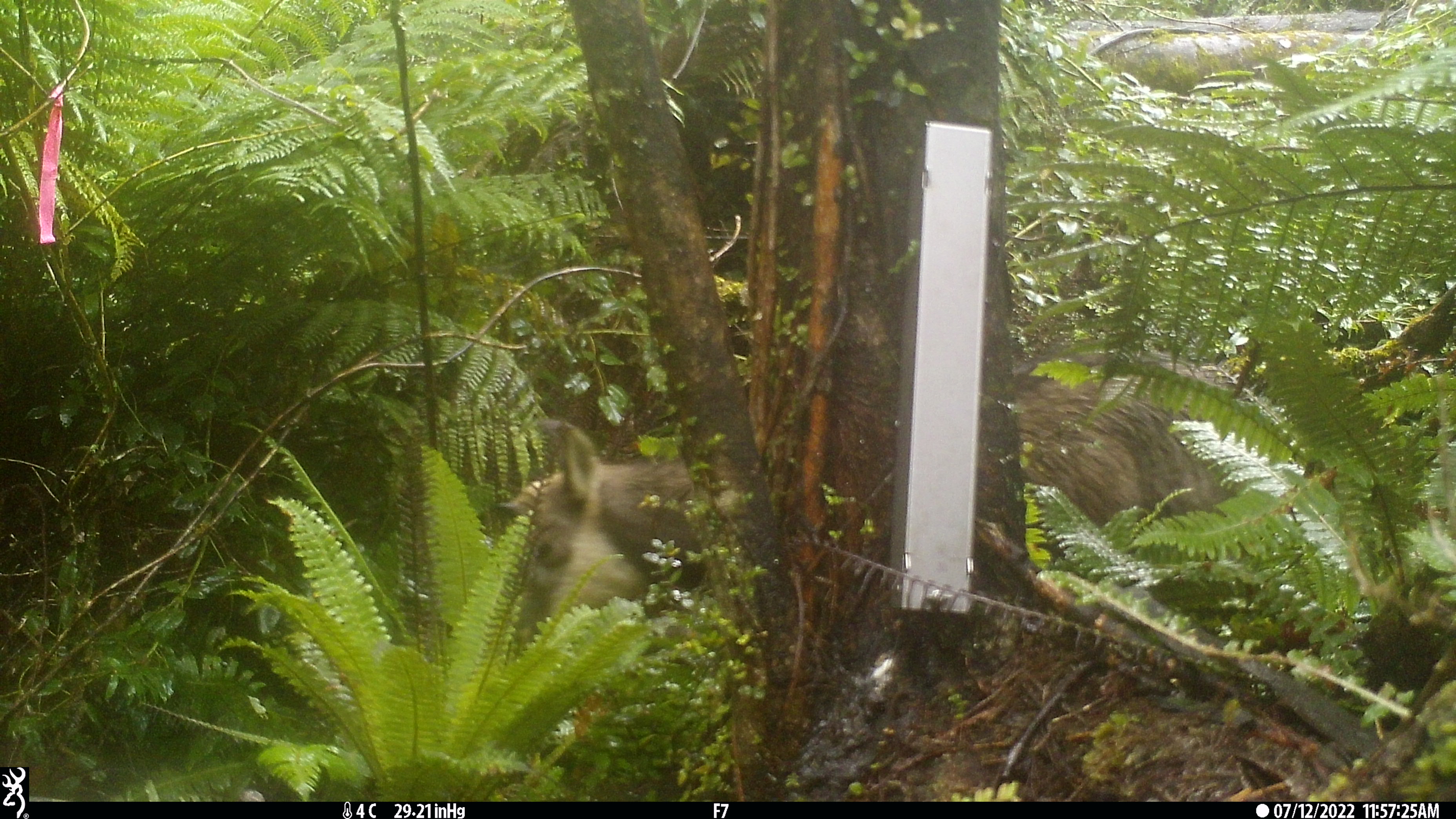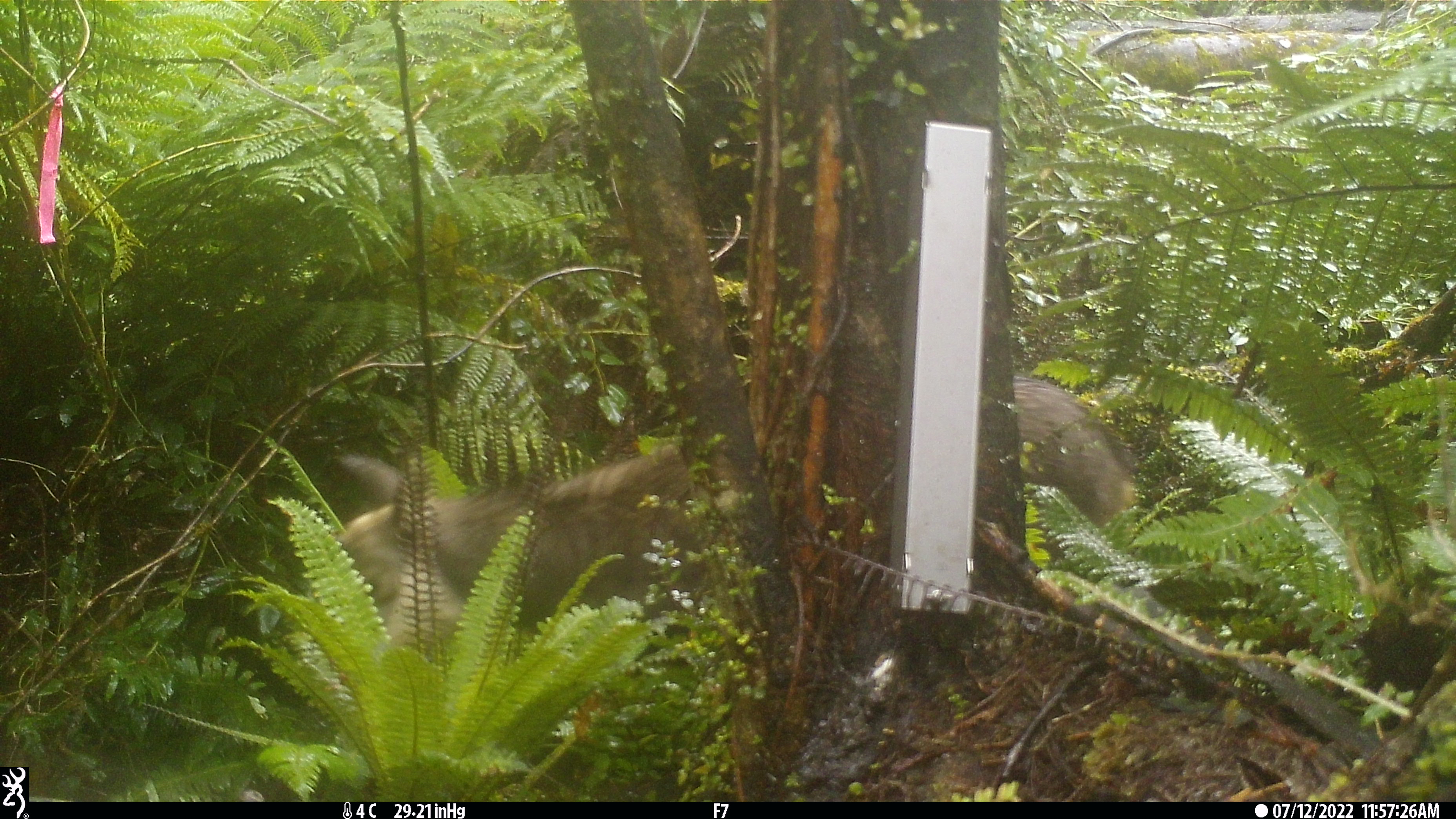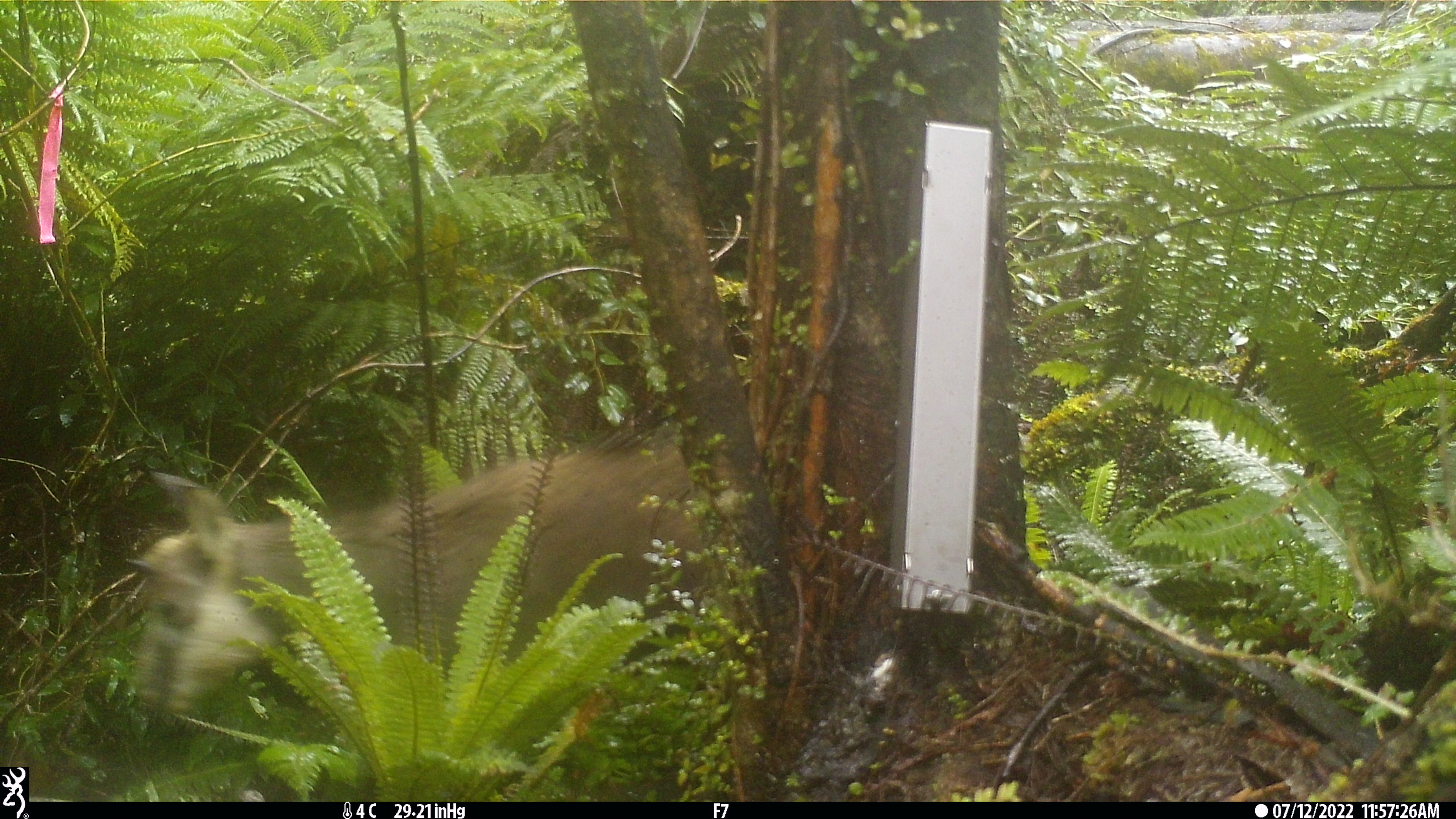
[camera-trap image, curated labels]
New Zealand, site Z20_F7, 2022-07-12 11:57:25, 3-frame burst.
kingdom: Animalia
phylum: Chordata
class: Mammalia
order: Artiodactyla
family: Bovidae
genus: Rupicapra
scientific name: Rupicapra rupicapra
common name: alpine chamois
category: chamois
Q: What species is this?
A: Chamois (alpine chamois) (Rupicapra rupicapra).